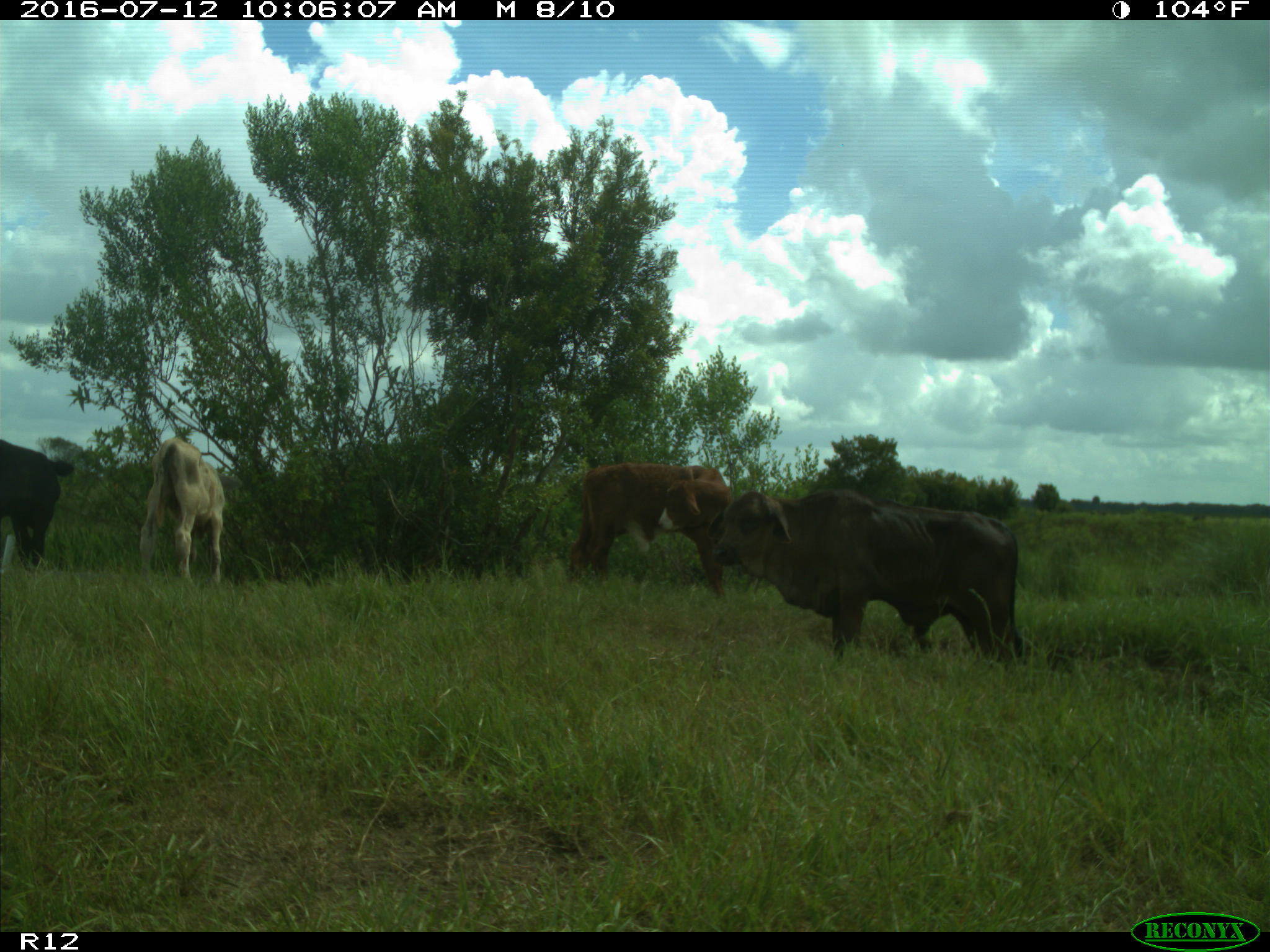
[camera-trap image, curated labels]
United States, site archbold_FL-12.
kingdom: Animalia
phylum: Chordata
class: Mammalia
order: Artiodactyla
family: Bovidae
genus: Bos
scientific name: Bos taurus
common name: domestic cow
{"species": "Bos taurus (domestic cow)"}